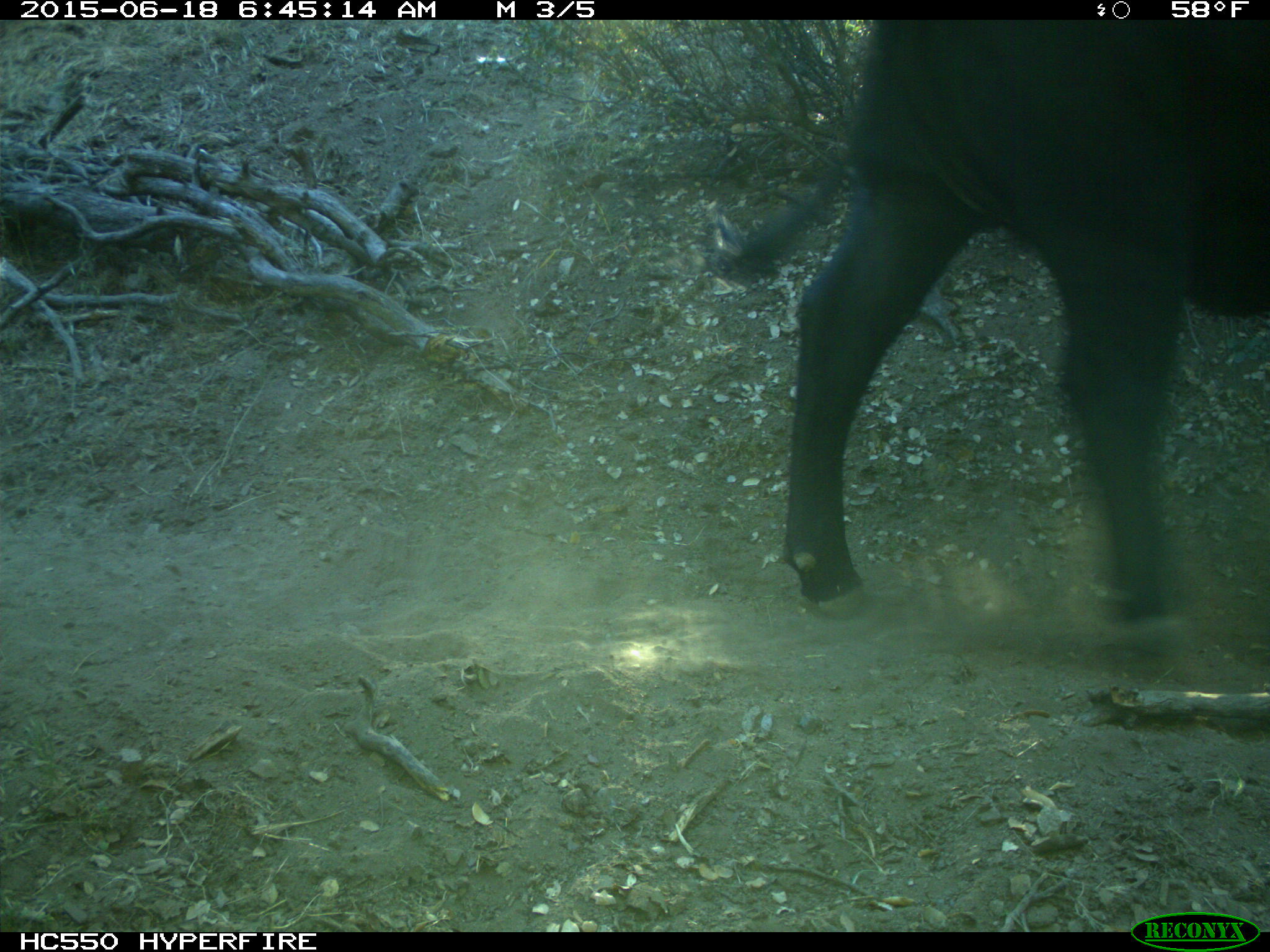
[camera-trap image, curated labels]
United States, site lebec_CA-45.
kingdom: Animalia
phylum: Chordata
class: Mammalia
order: Artiodactyla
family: Bovidae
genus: Bos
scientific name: Bos taurus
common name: domestic cow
Bos taurus (domestic cow).